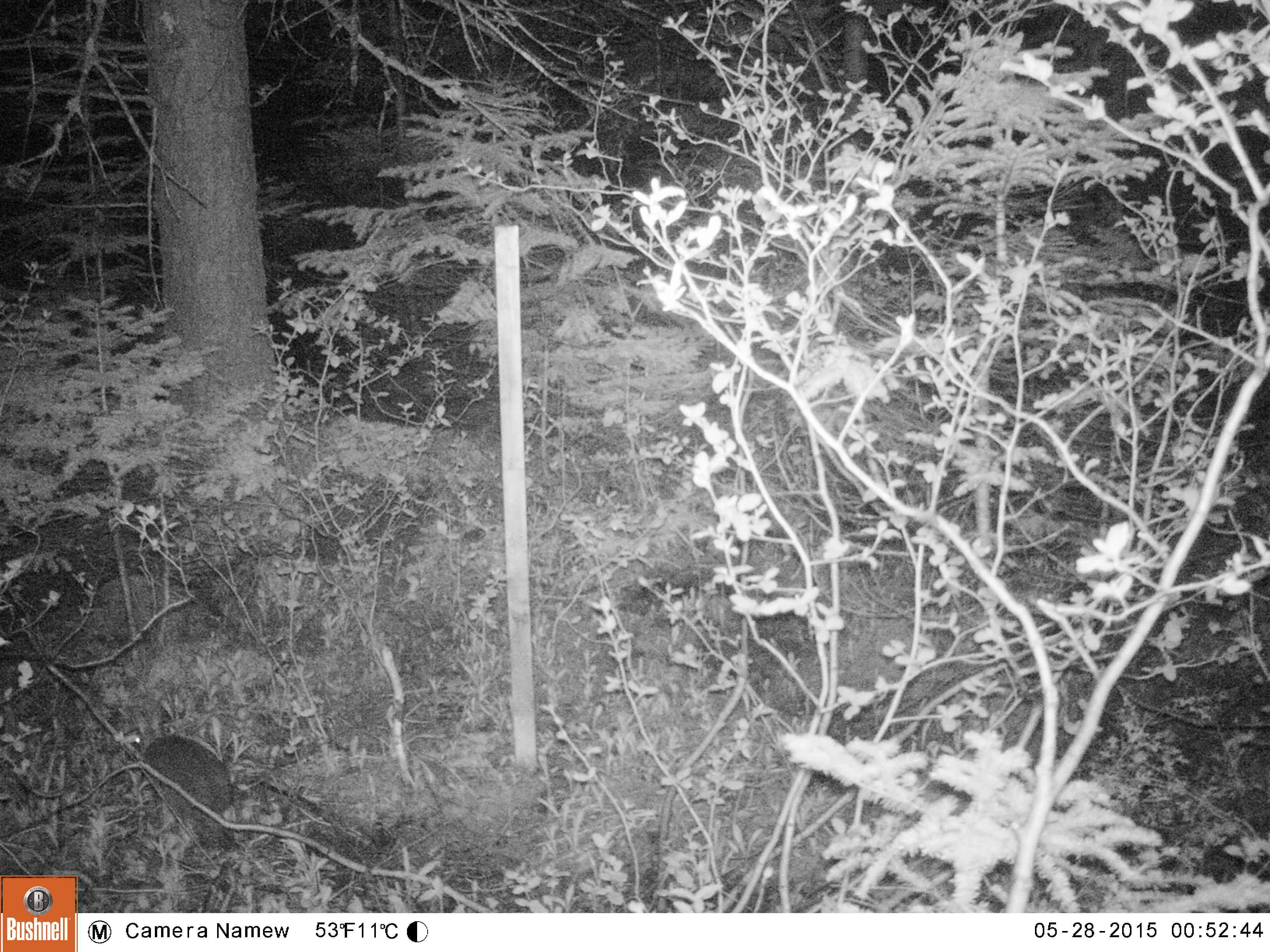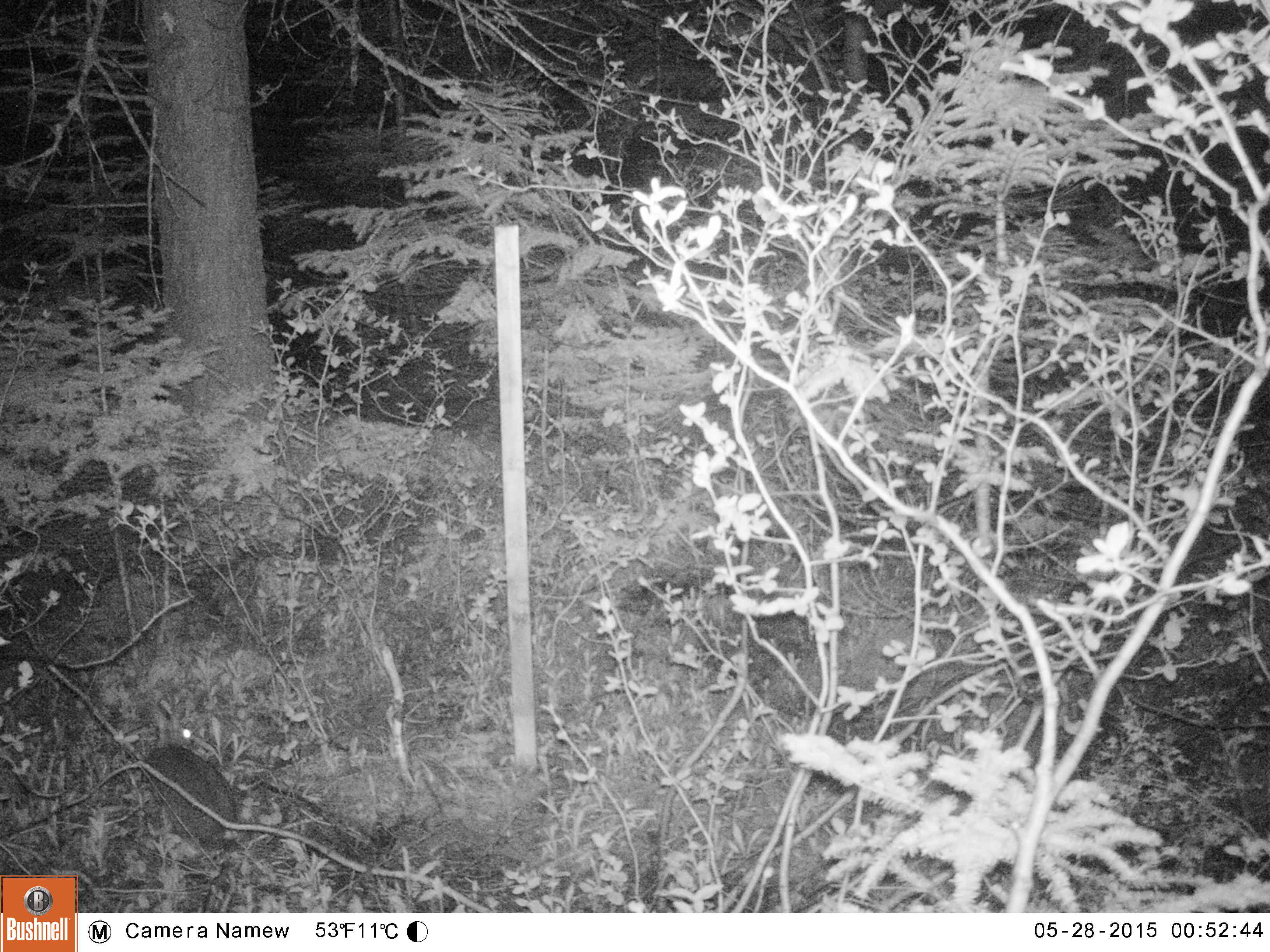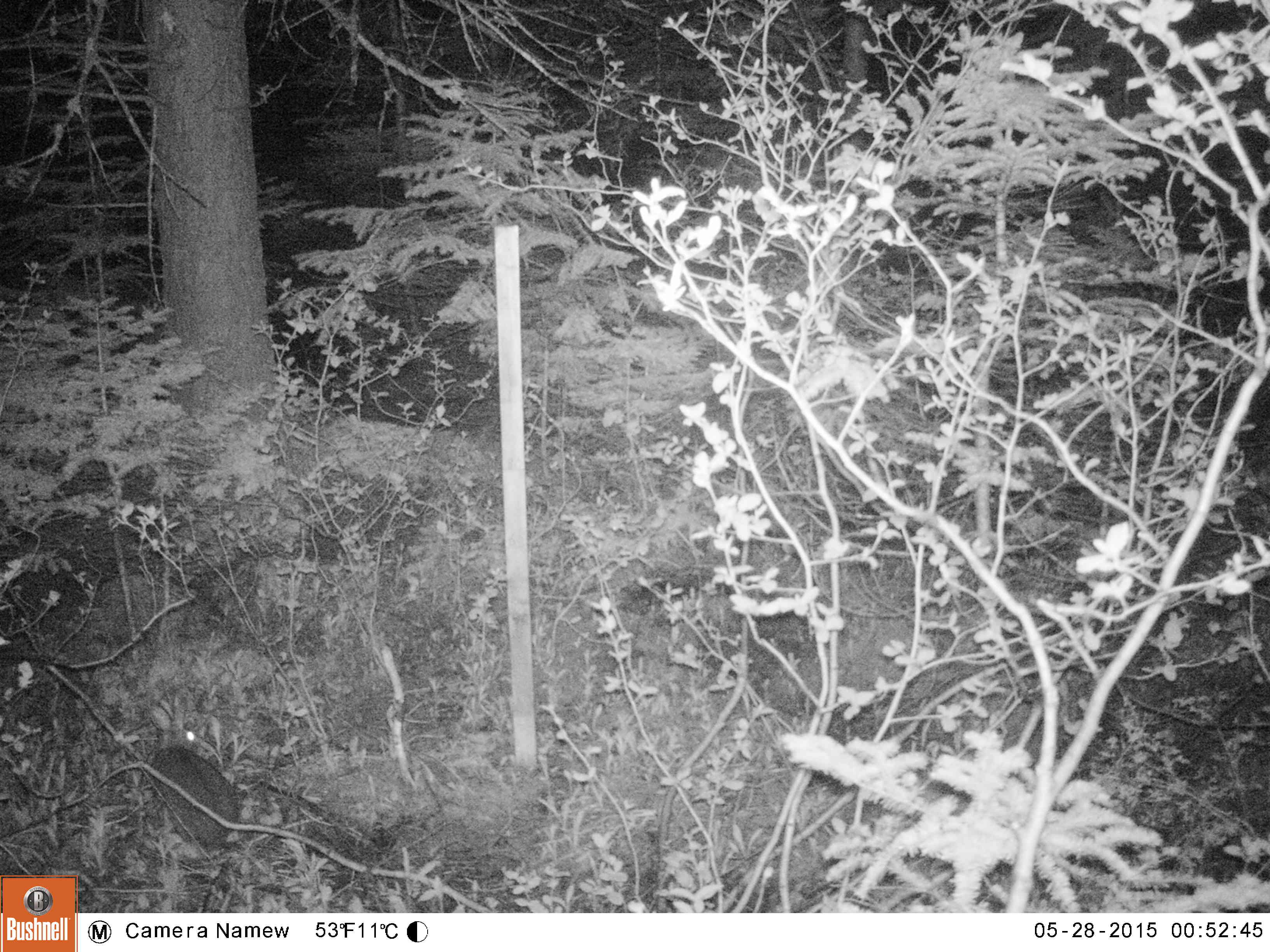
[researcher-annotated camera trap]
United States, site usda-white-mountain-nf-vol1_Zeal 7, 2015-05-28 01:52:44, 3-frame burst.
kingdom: Animalia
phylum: Chordata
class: Mammalia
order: Lagomorpha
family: Leporidae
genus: Lepus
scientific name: Lepus americanus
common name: snowshoe hare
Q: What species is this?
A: Snowshoe hare (Lepus americanus).